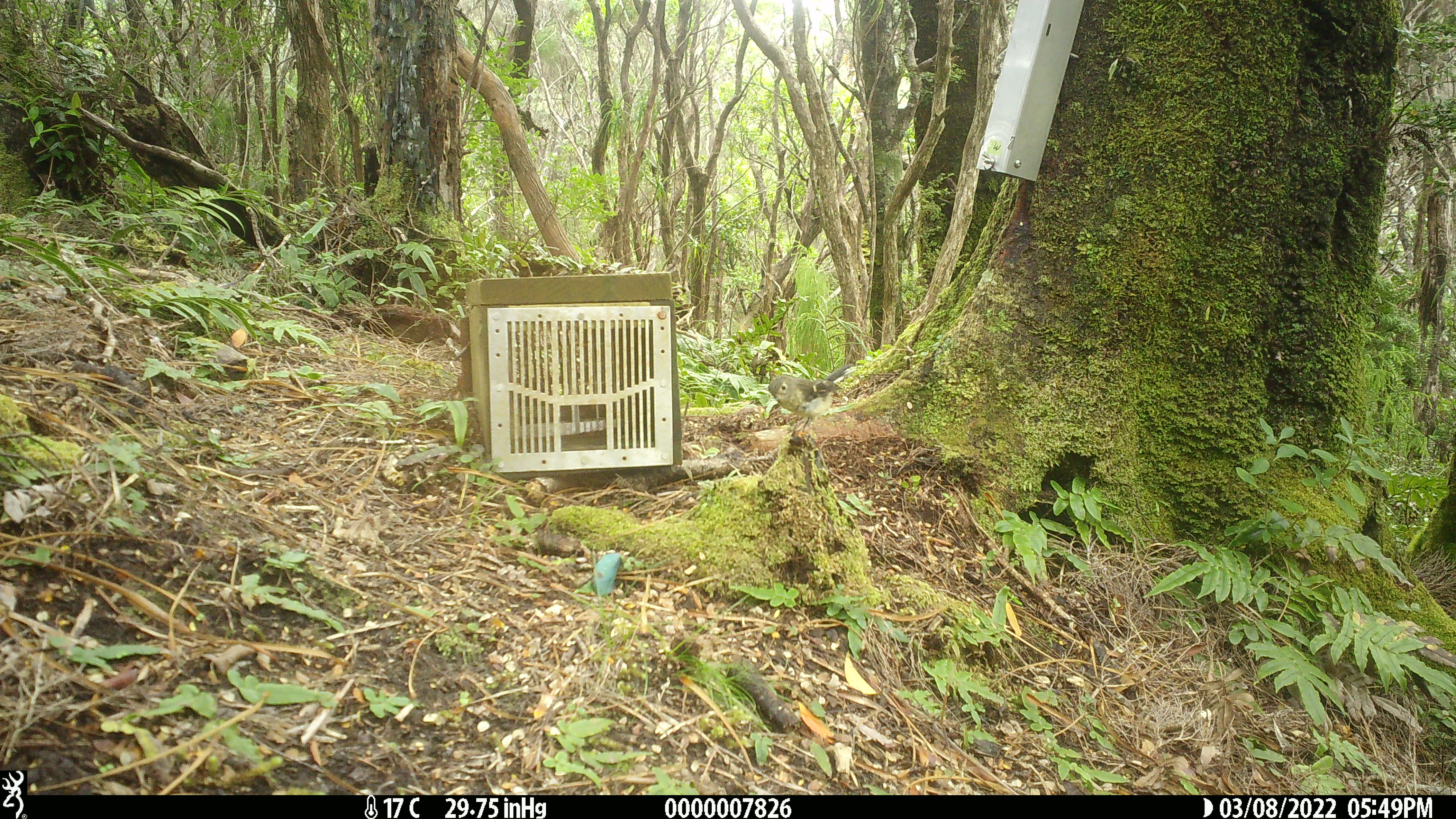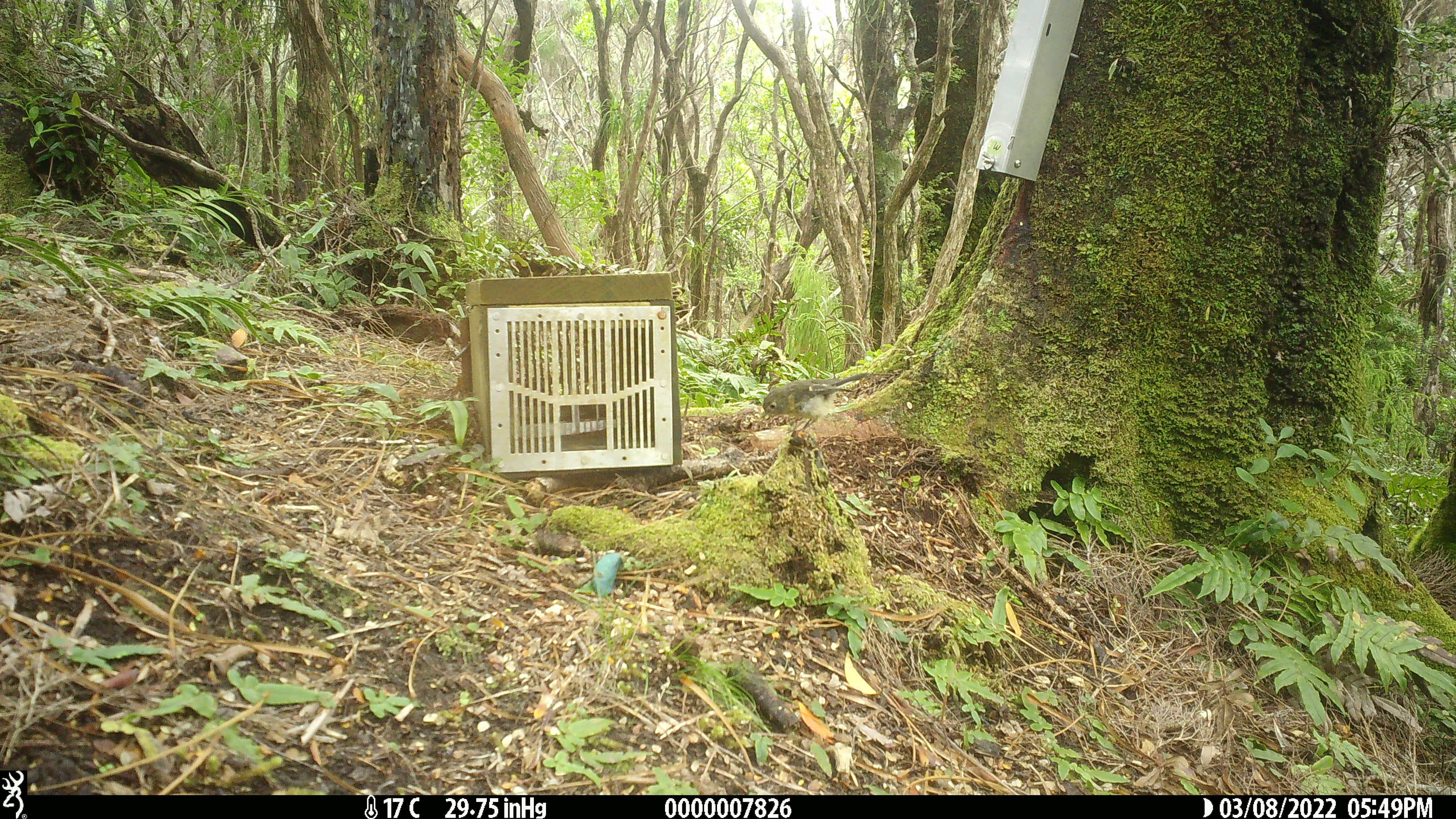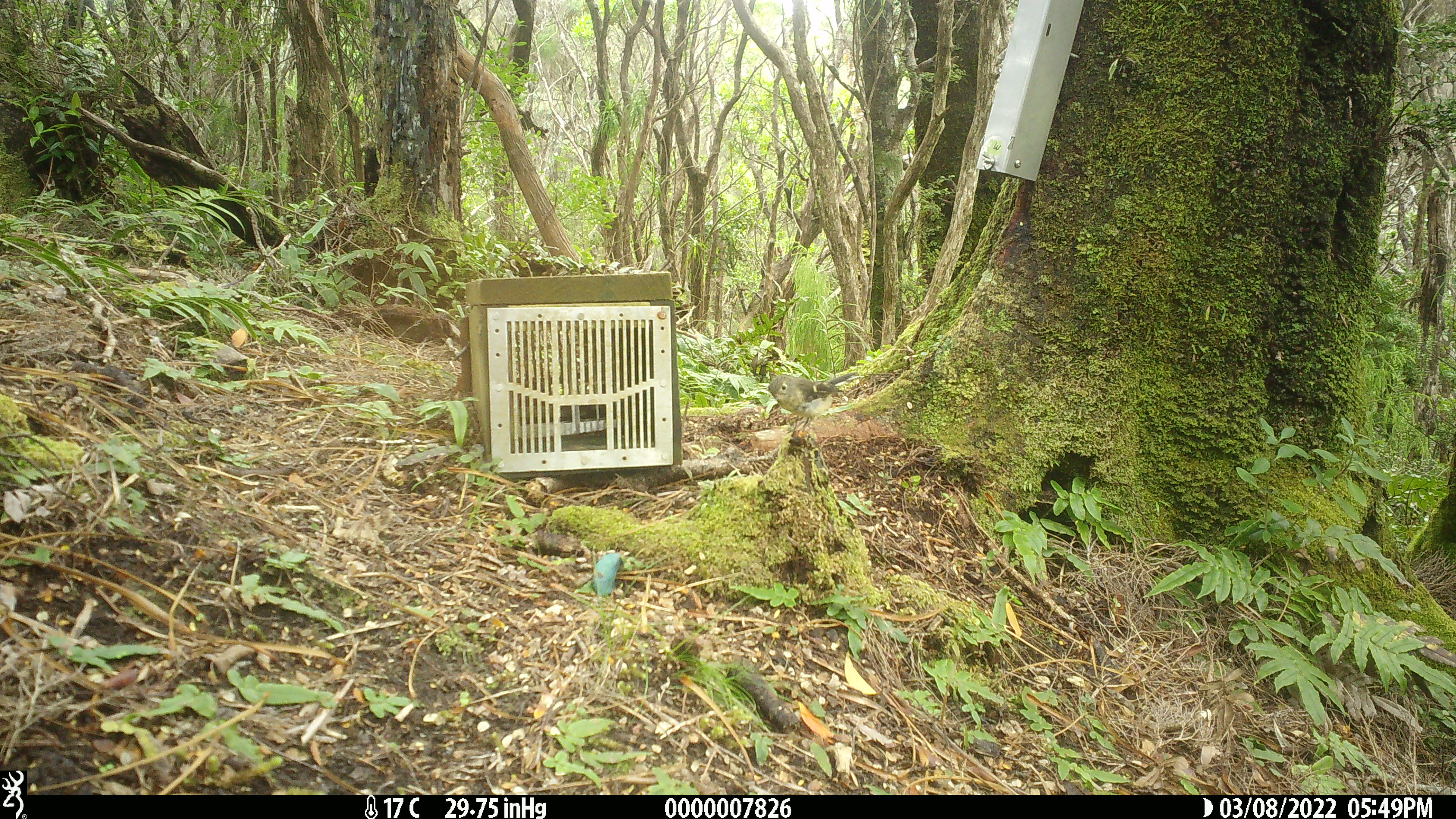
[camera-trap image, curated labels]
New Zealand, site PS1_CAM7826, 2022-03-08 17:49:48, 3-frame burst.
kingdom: Animalia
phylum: Chordata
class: Aves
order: Passeriformes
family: Petroicidae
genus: Petroica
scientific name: Petroica macrocephala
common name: tomtit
Tomtit (Petroica macrocephala).